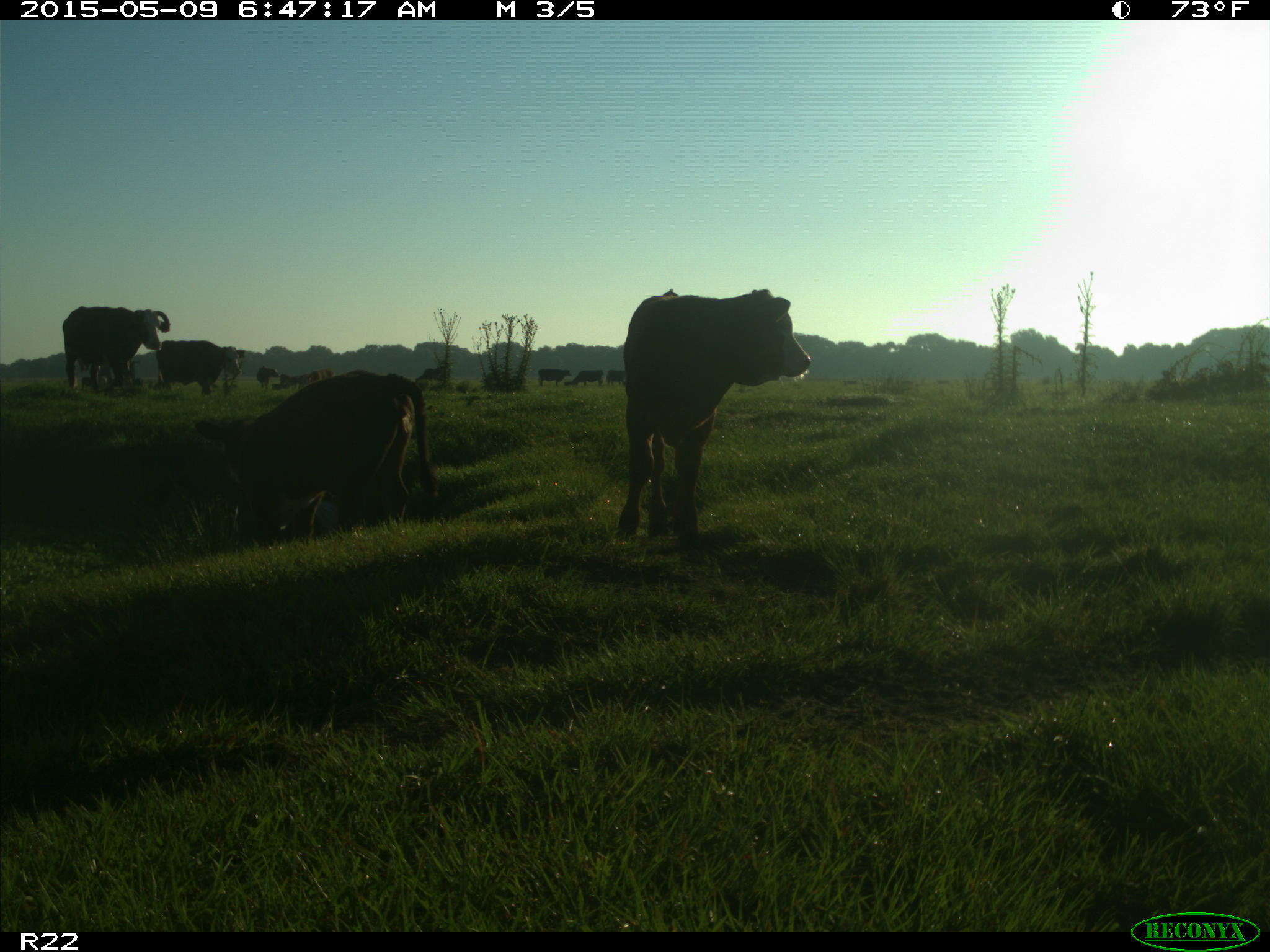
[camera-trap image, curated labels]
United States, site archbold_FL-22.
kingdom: Animalia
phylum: Chordata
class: Mammalia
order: Artiodactyla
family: Bovidae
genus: Bos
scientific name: Bos taurus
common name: domestic cow